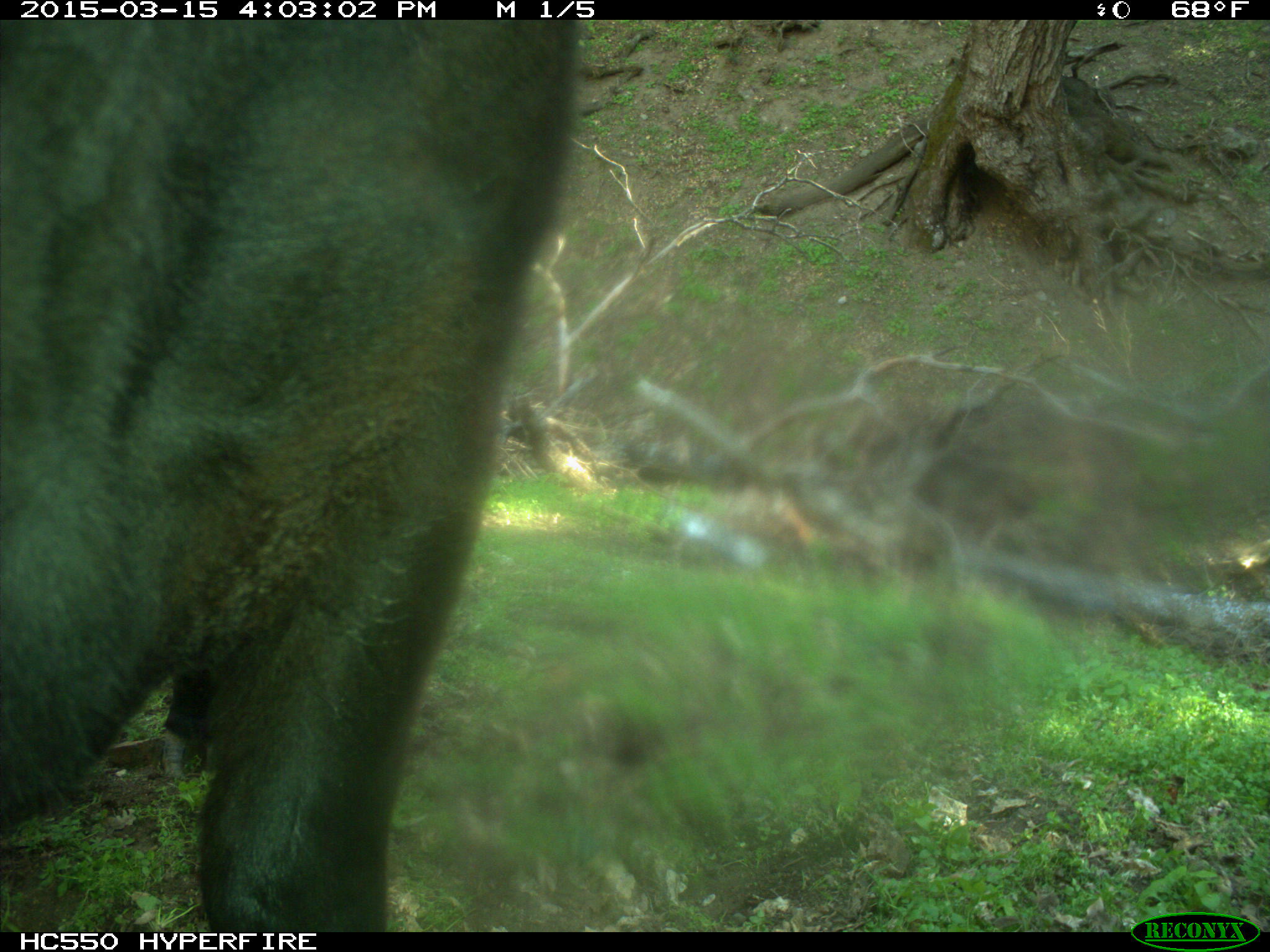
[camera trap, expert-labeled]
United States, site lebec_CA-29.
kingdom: Animalia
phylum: Chordata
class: Mammalia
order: Artiodactyla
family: Bovidae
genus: Bos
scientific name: Bos taurus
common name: domestic cow